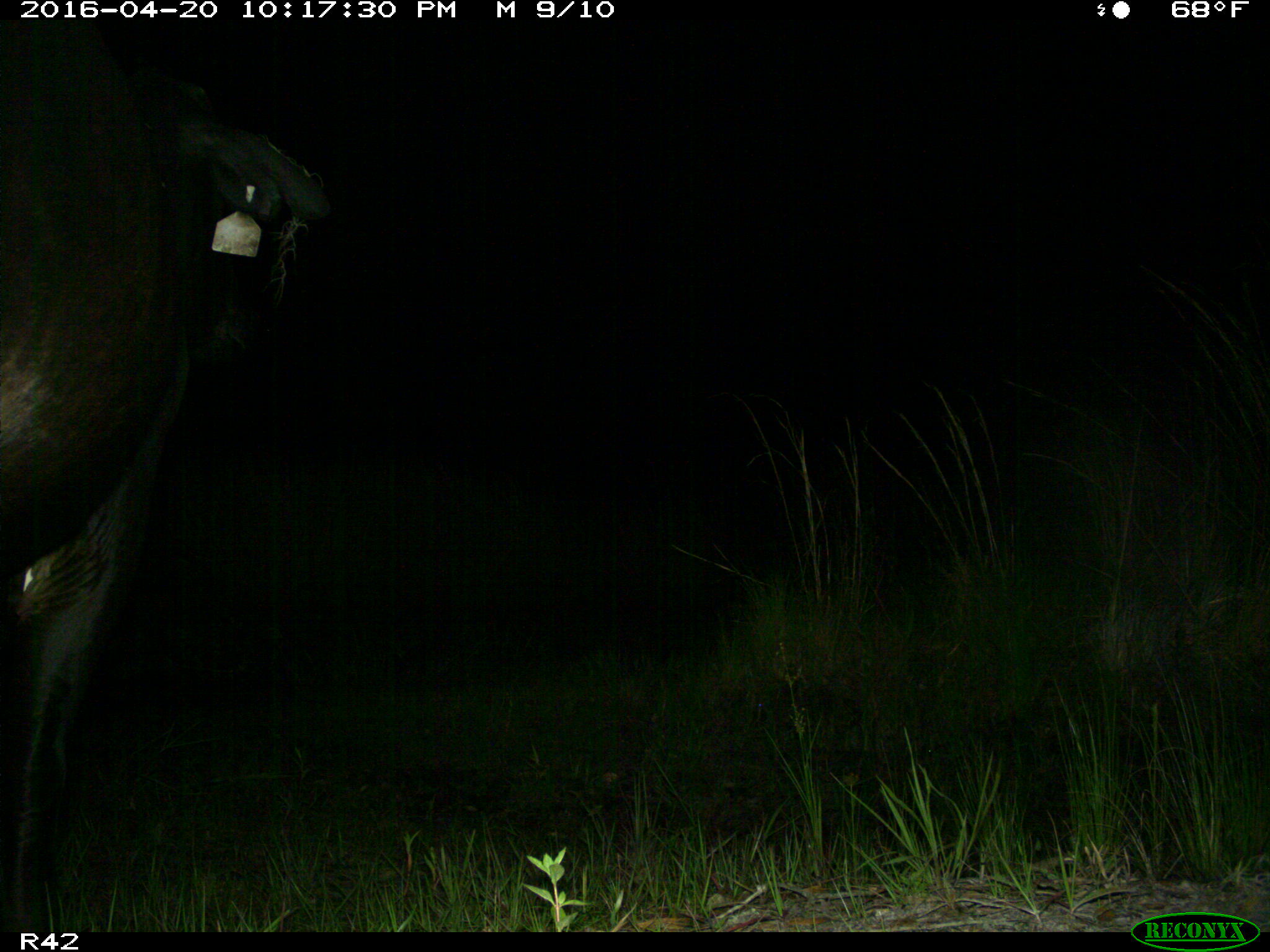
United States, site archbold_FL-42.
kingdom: Animalia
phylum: Chordata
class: Mammalia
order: Artiodactyla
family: Bovidae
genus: Bos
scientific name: Bos taurus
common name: domestic cow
Bos taurus (domestic cow).